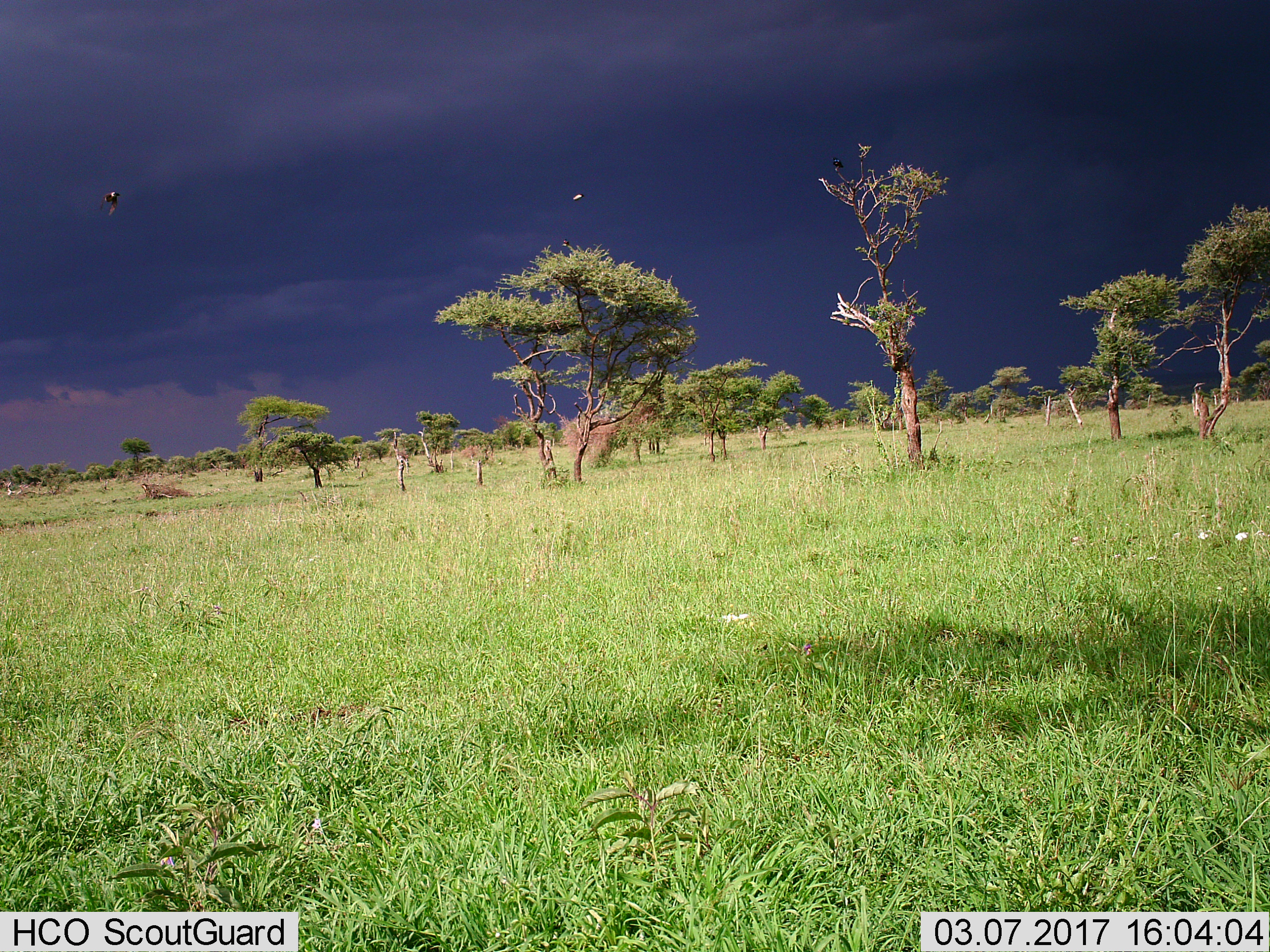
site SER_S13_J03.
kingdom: Animalia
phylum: Chordata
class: Aves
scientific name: Aves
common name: bird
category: birdother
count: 4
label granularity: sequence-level